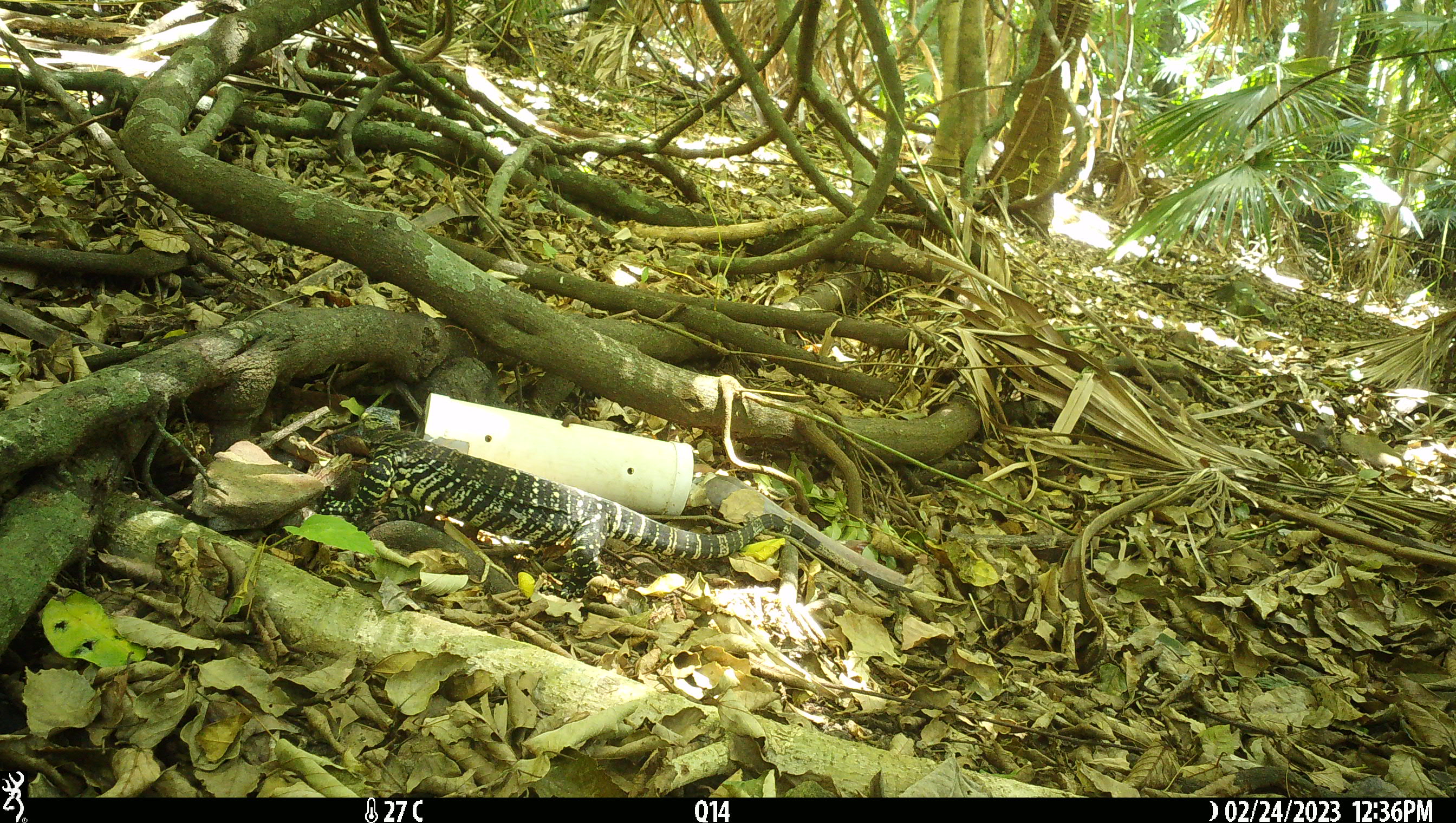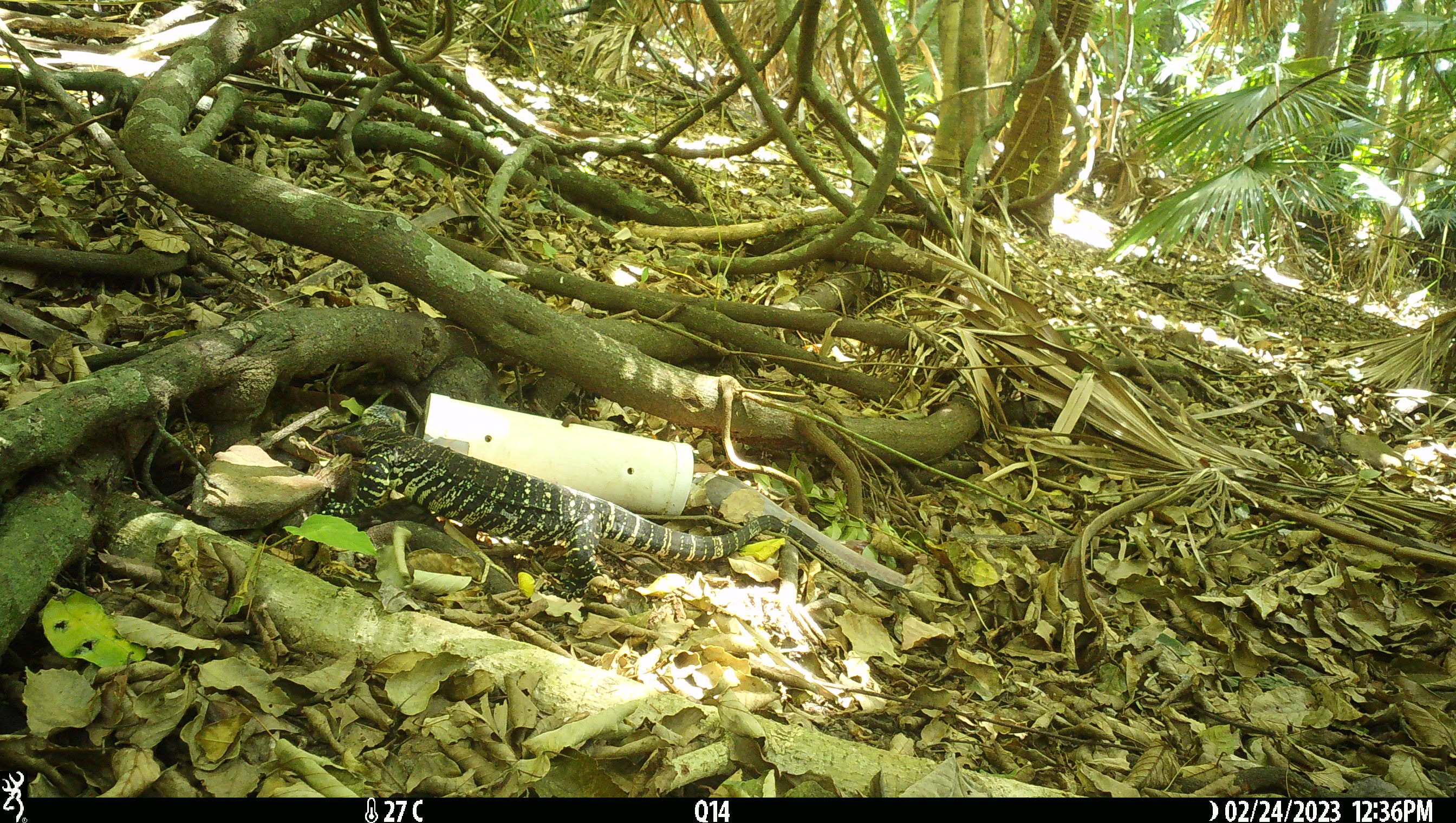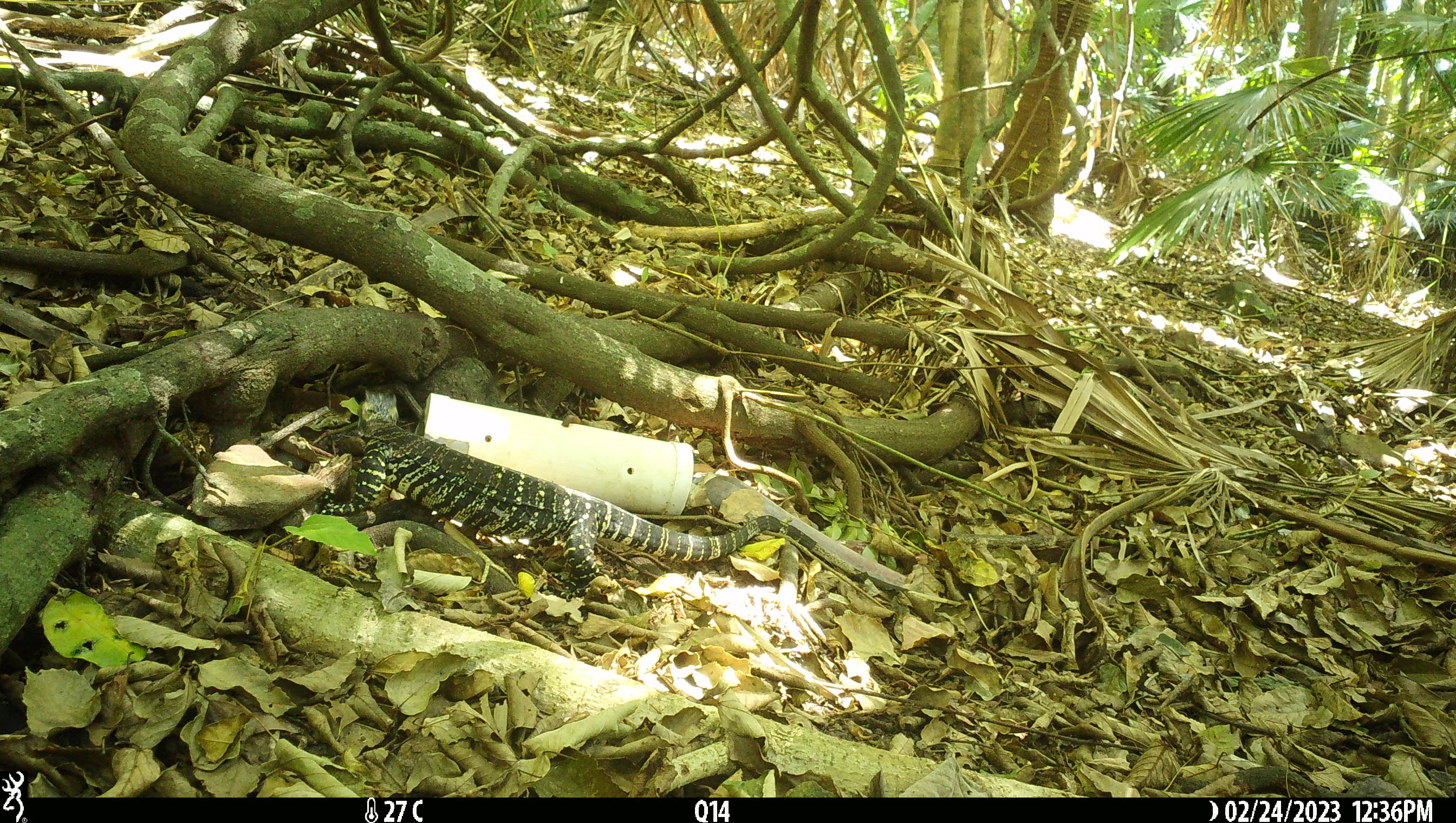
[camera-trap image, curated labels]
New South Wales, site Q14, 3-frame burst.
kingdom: Animalia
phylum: Chordata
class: Reptilia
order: Squamata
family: Varanidae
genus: Varanus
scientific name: Varanus varius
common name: lace monitor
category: goanna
Goanna (lace monitor) (Varanus varius).